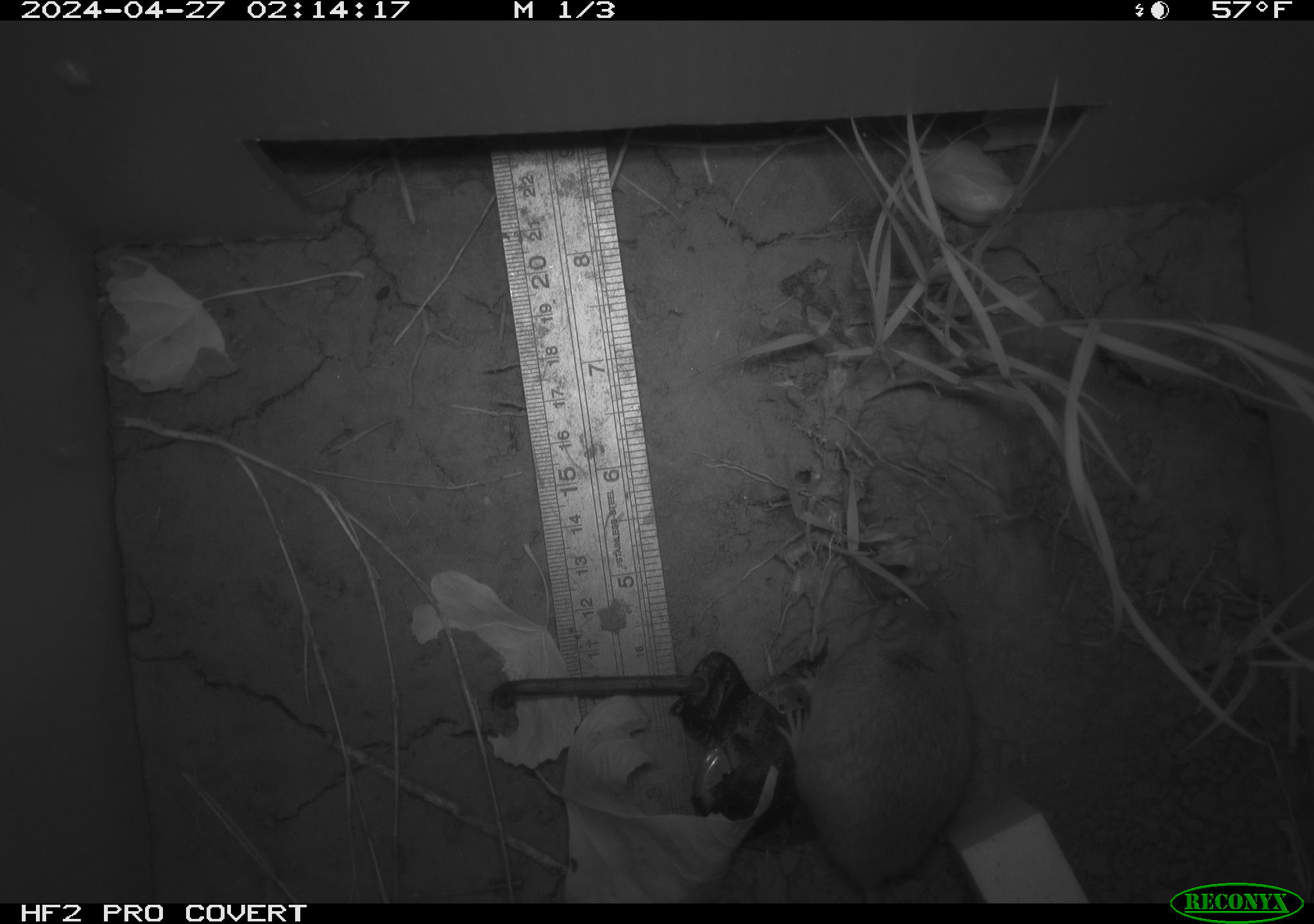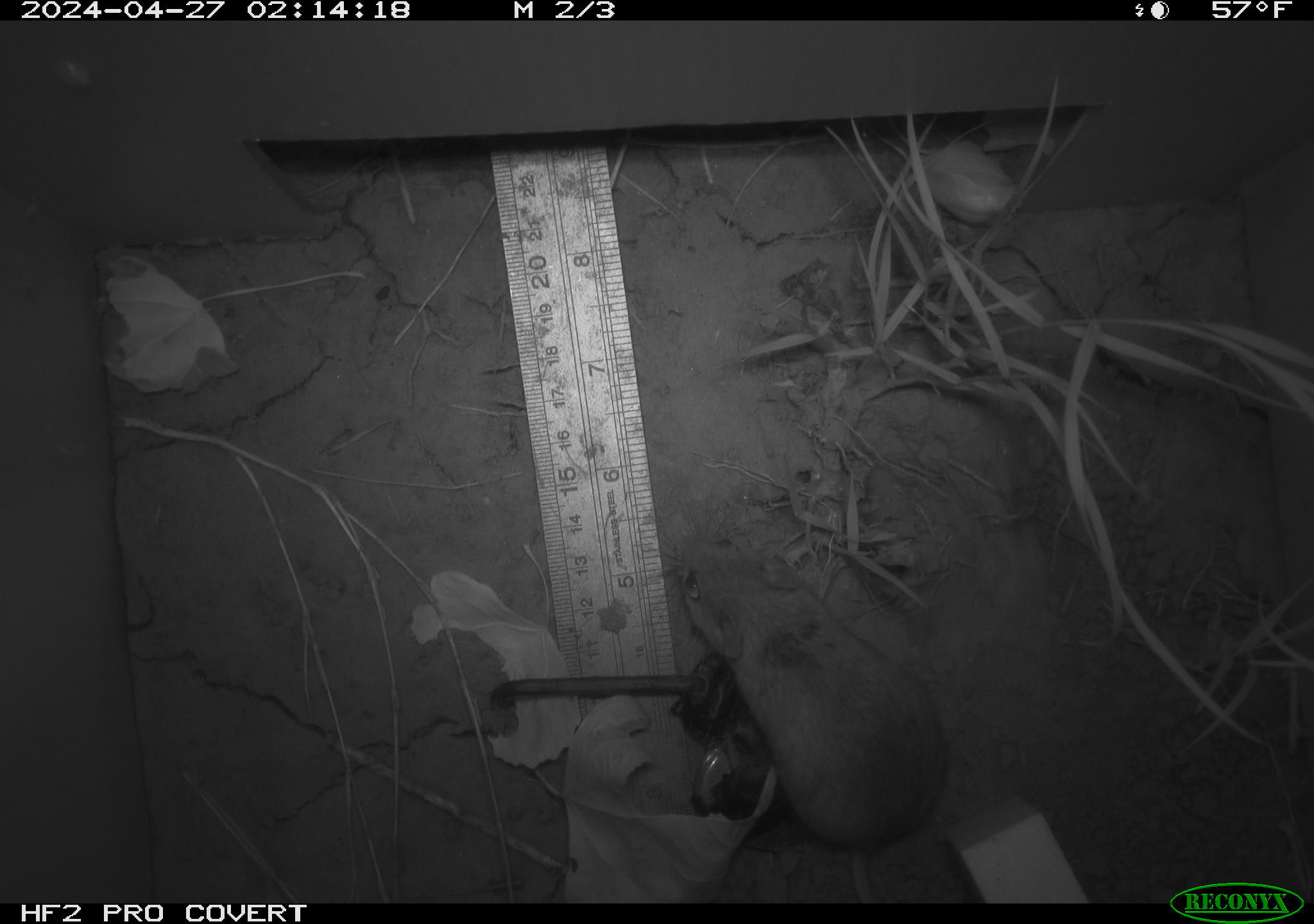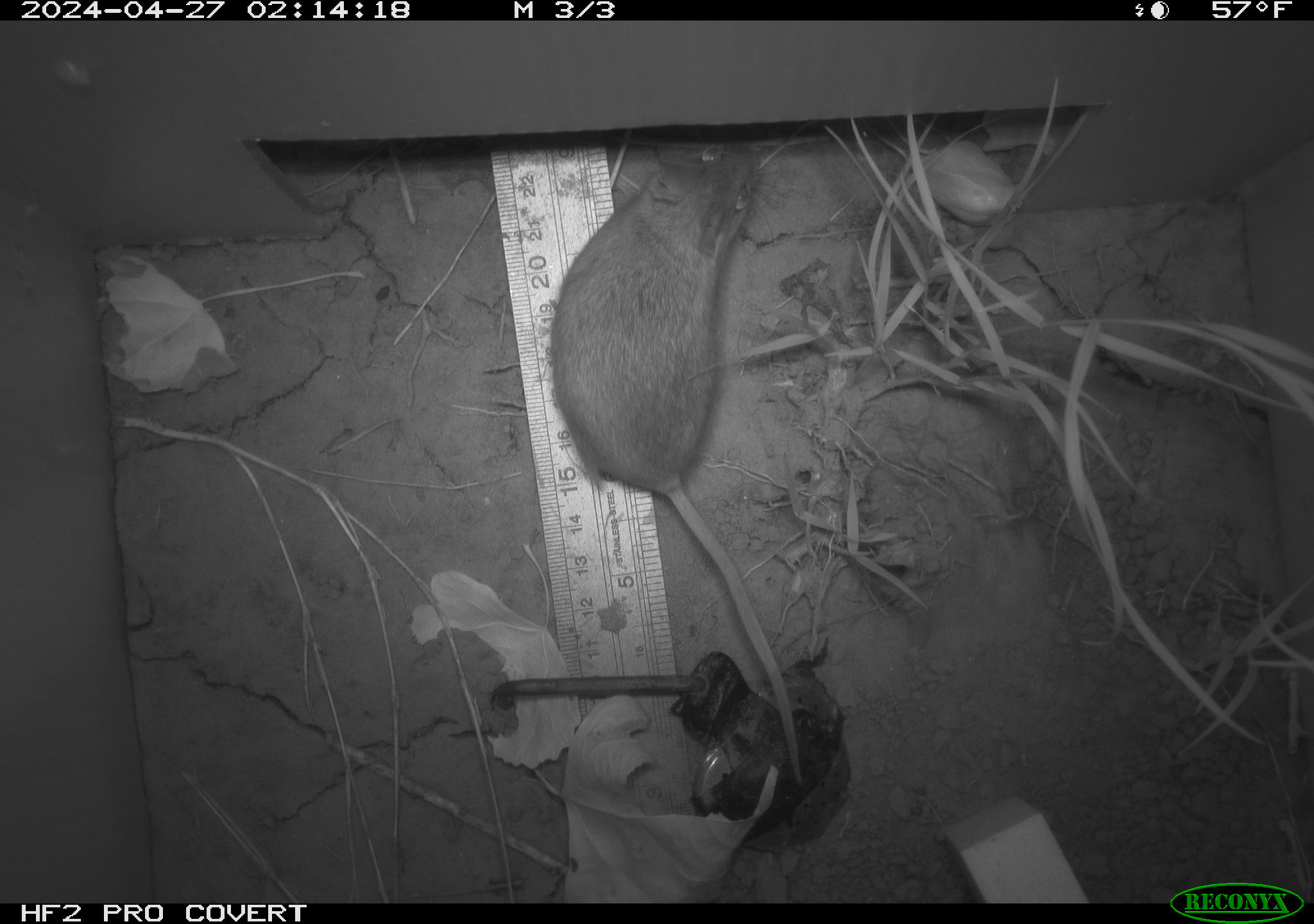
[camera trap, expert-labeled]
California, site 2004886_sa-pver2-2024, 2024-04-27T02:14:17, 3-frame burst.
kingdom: Animalia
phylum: Chordata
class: Mammalia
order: Rodentia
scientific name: Rodentia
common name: mouse species